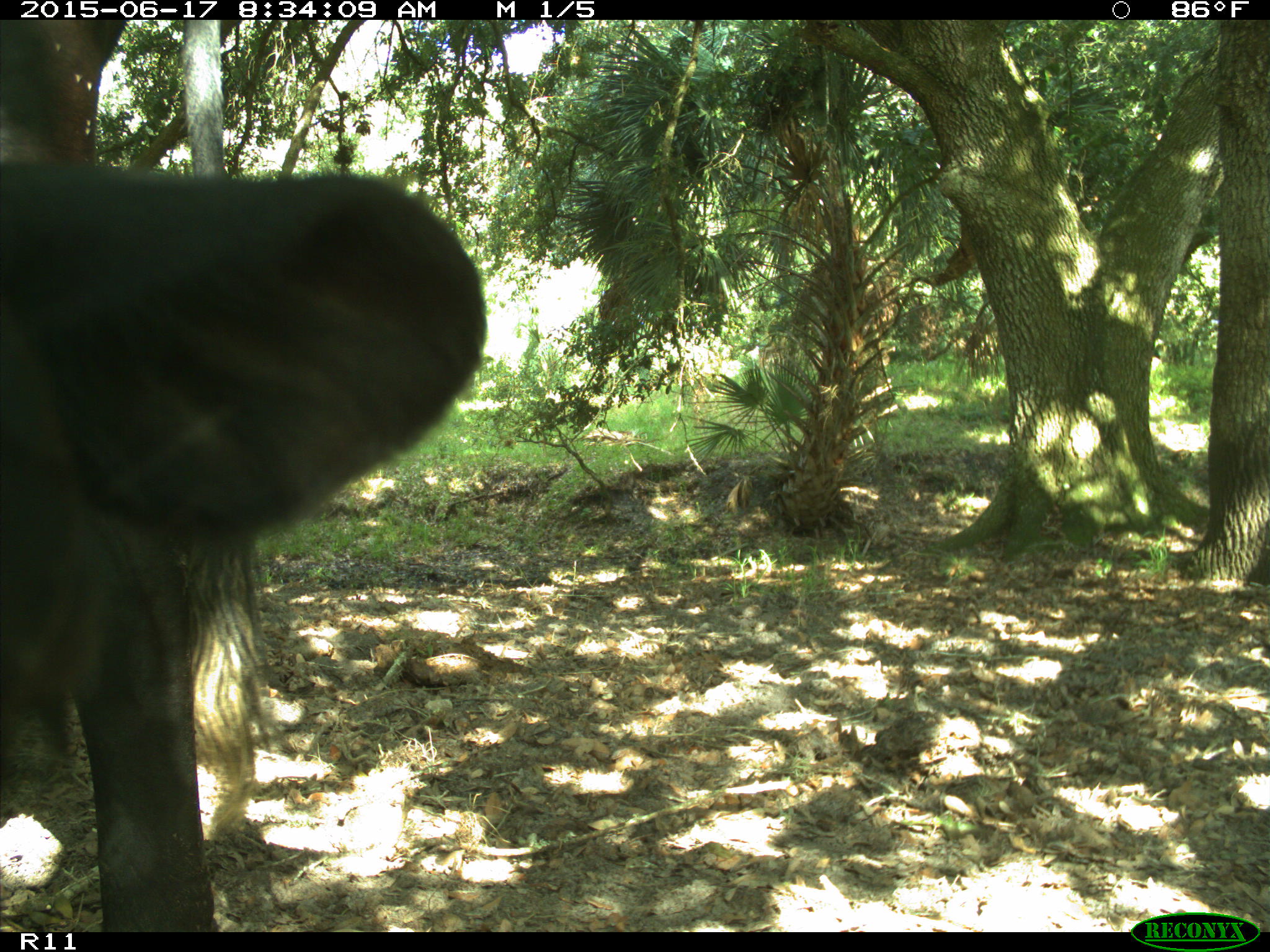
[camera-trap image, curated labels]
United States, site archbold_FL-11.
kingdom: Animalia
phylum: Chordata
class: Mammalia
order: Artiodactyla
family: Bovidae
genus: Bos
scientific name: Bos taurus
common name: domestic cow